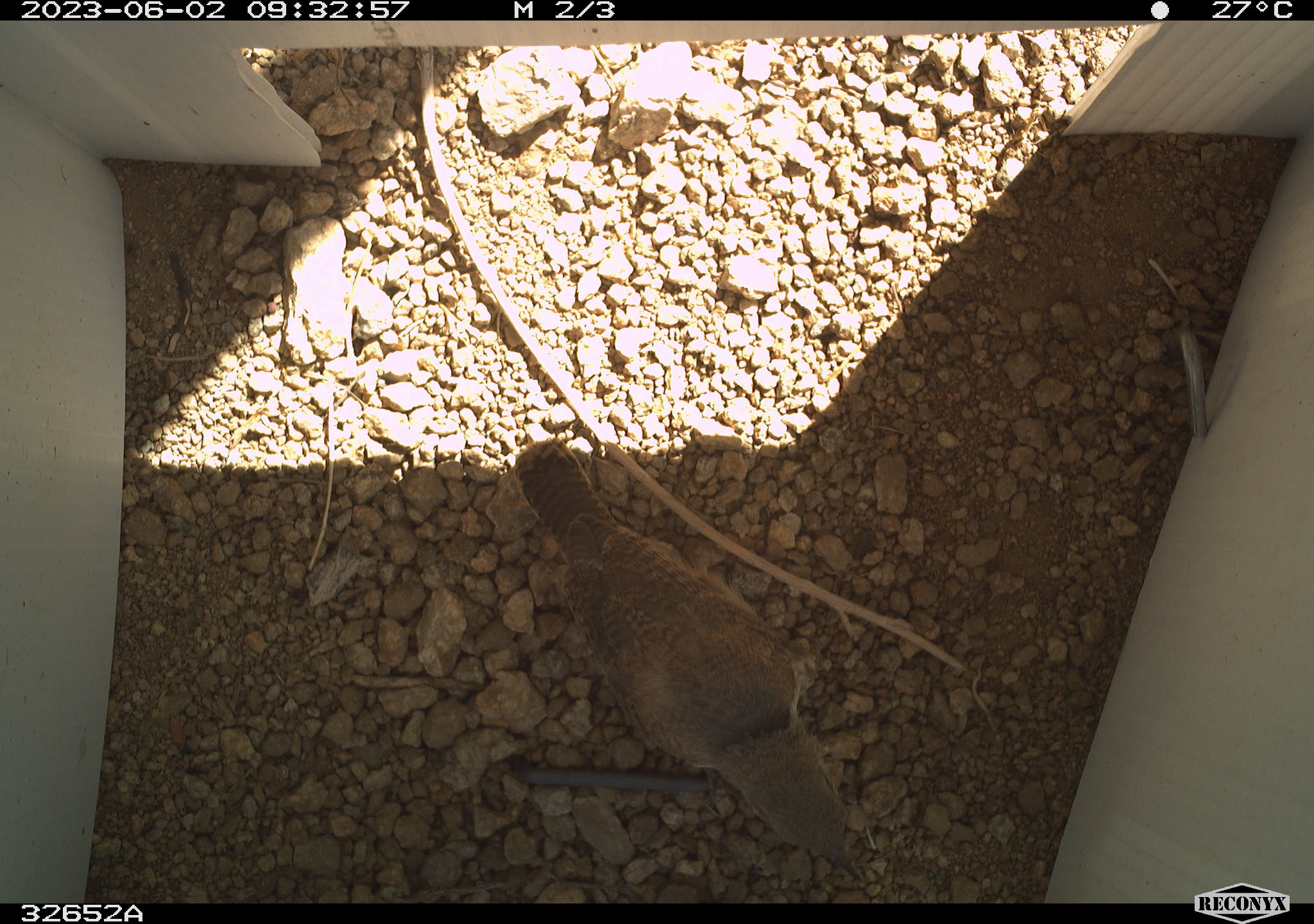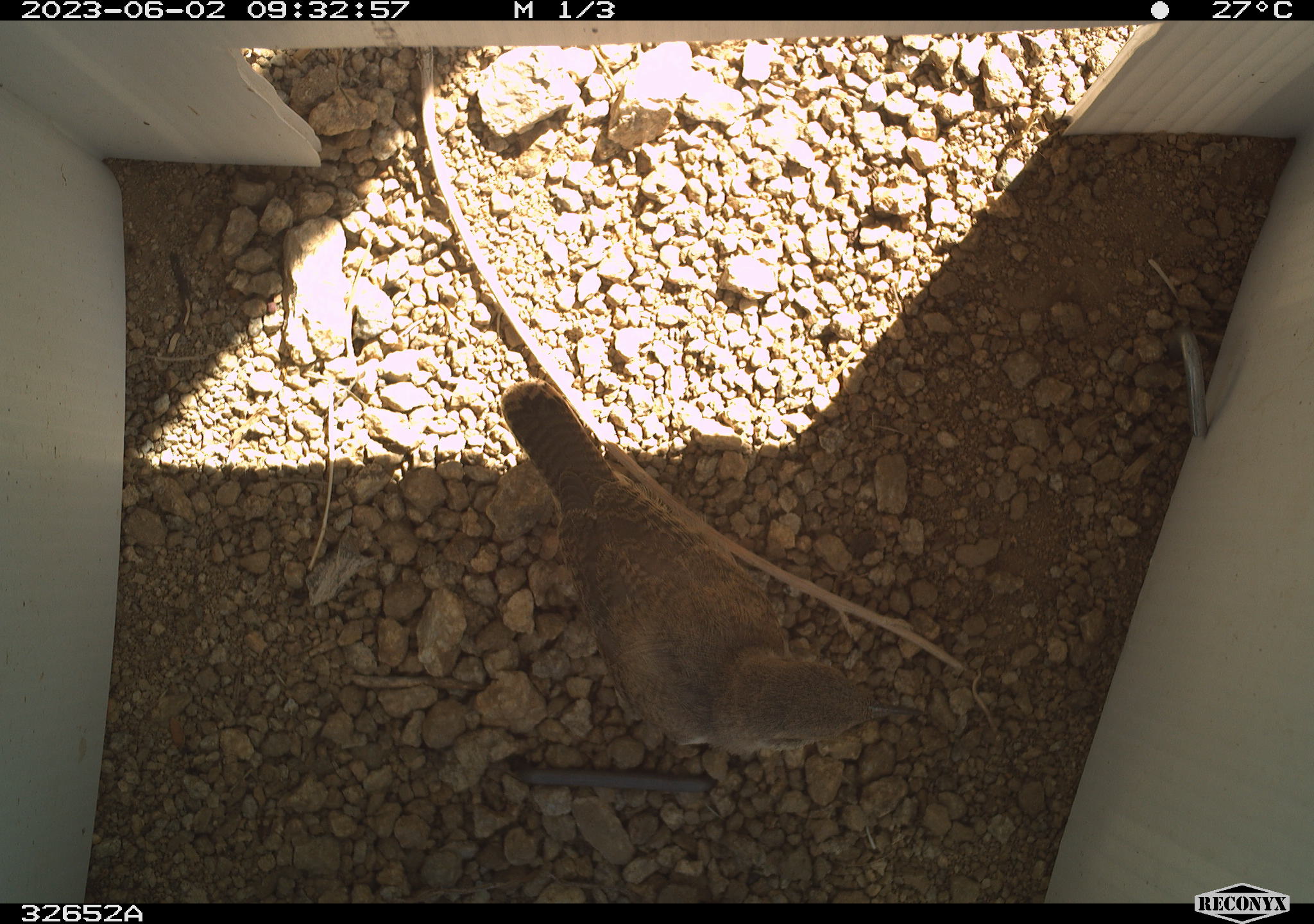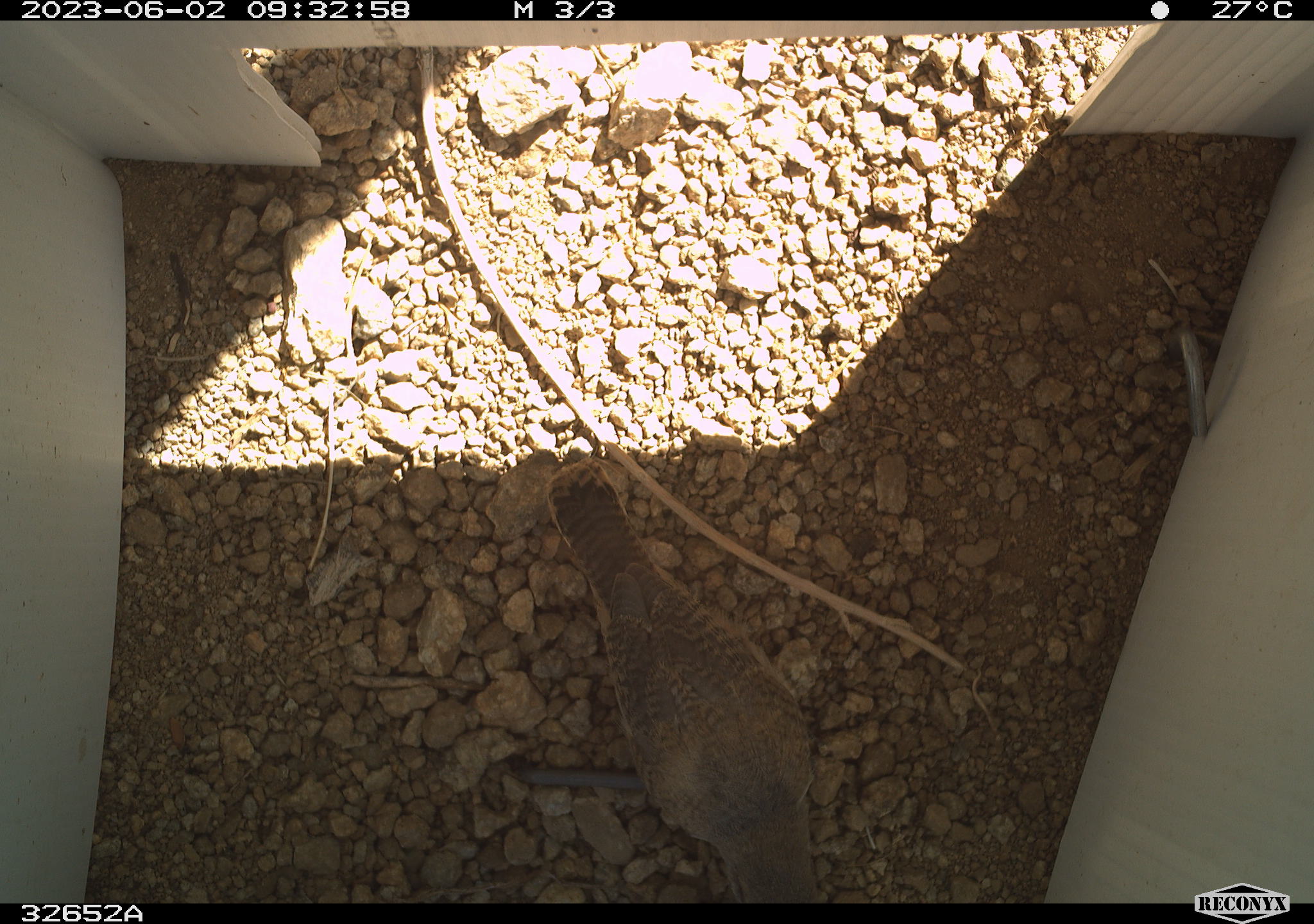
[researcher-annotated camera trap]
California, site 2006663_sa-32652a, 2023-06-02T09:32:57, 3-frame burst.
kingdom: Animalia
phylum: Chordata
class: Aves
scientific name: Aves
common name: bird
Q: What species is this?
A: Bird (Aves).